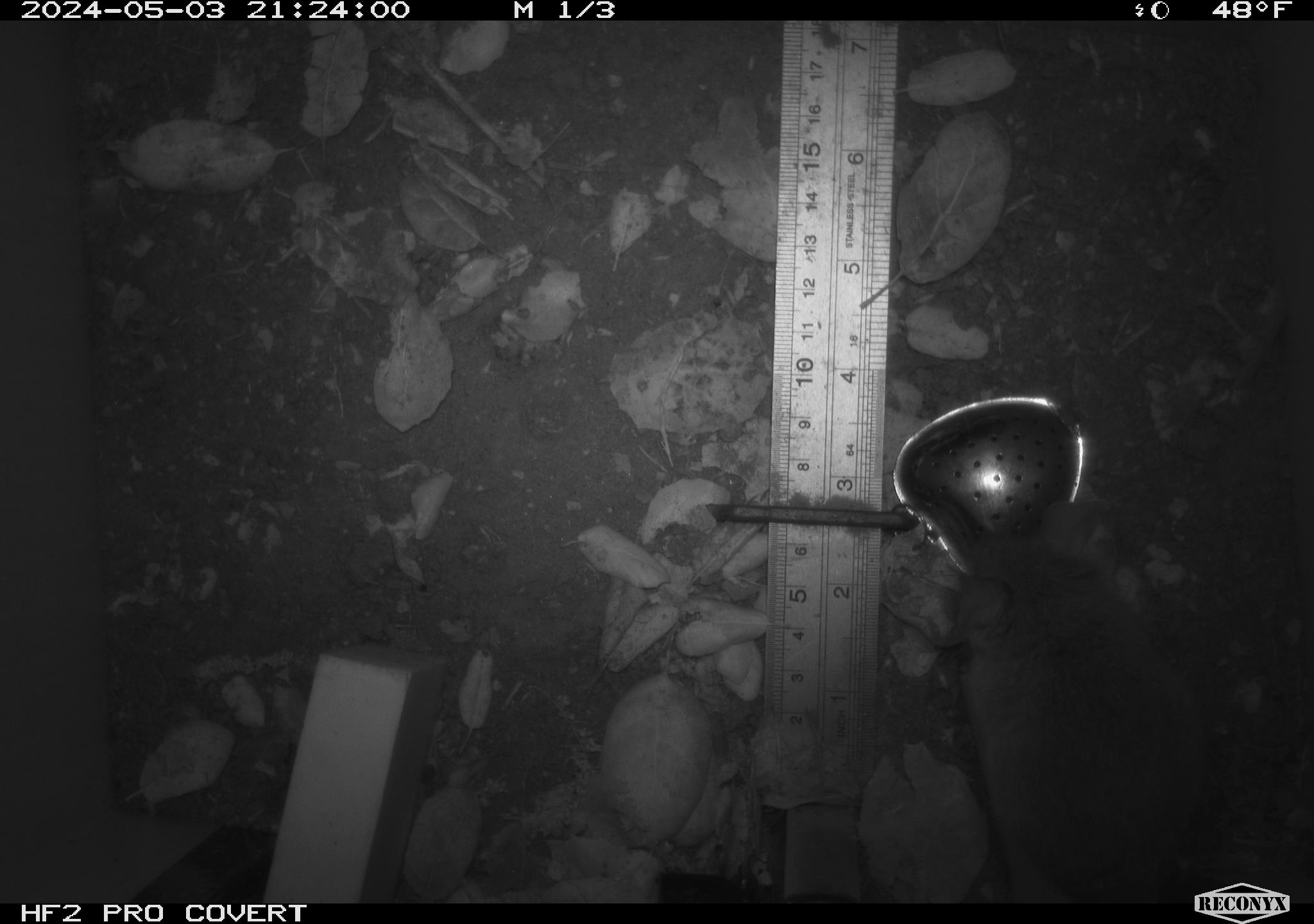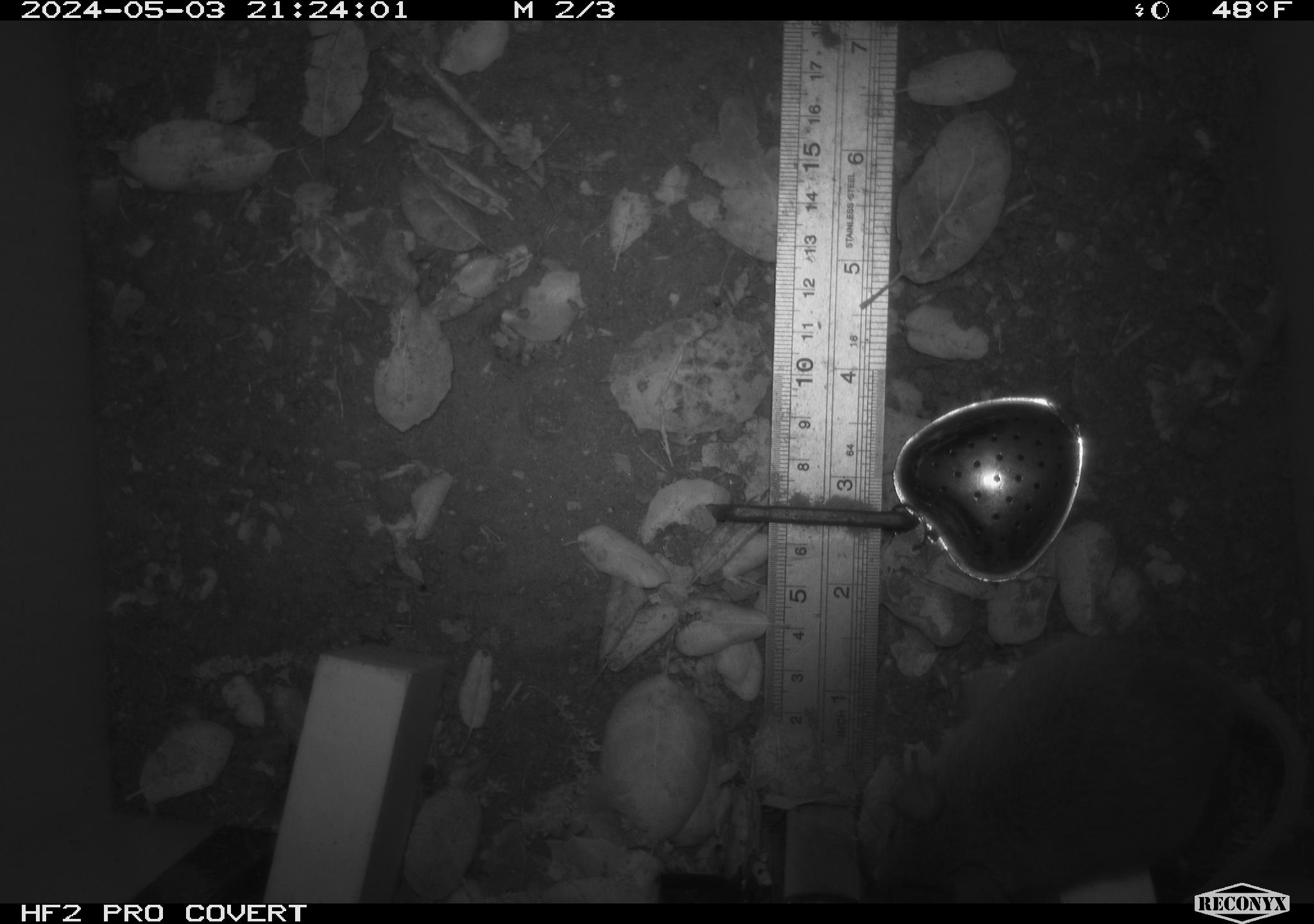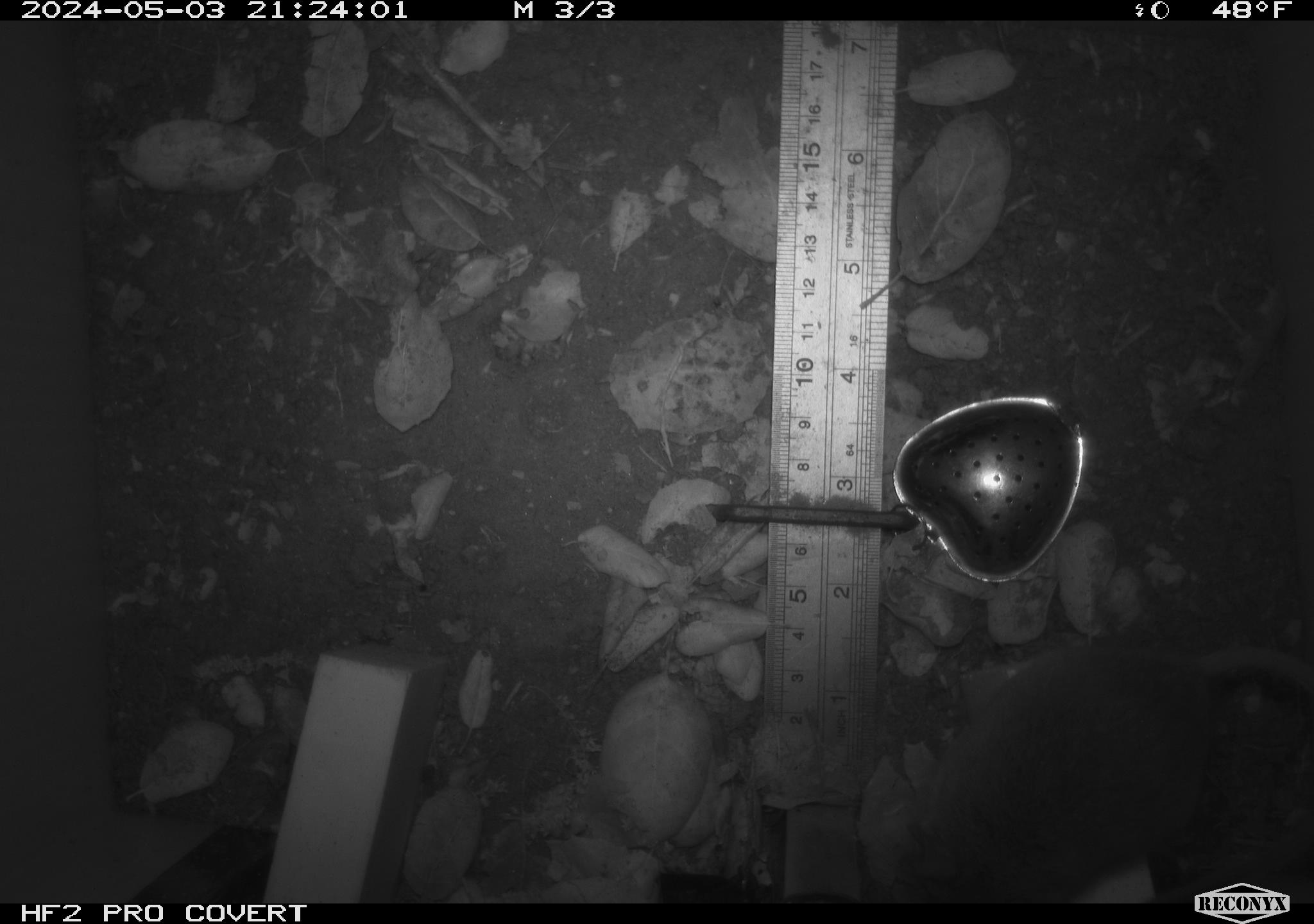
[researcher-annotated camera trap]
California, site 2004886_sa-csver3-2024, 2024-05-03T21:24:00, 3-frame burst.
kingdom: Animalia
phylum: Chordata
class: Mammalia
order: Rodentia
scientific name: Rodentia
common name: rodent